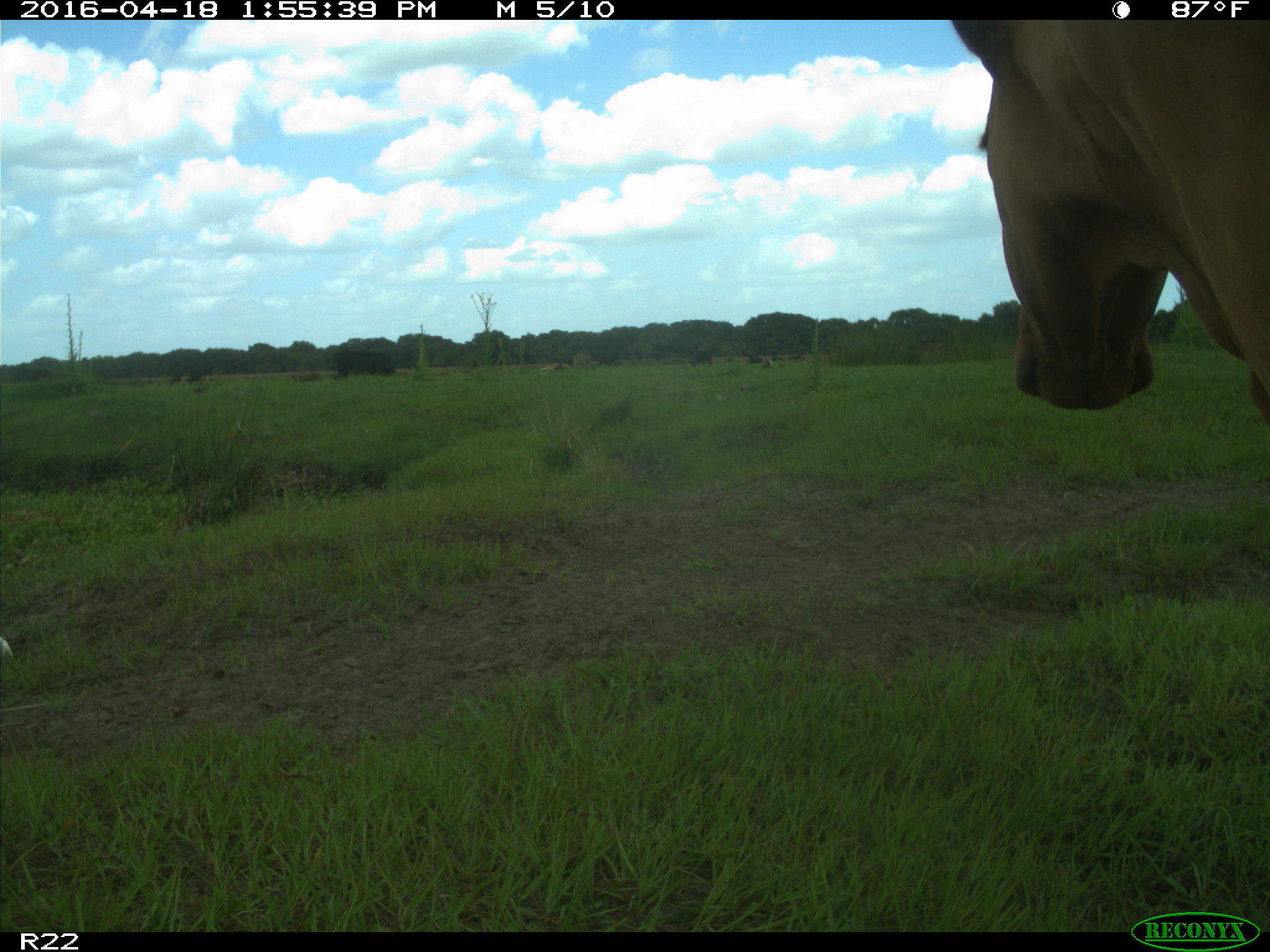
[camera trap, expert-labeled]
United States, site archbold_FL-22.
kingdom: Animalia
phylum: Chordata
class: Mammalia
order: Artiodactyla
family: Bovidae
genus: Bos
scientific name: Bos taurus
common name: domestic cow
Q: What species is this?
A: Bos taurus (domestic cow).